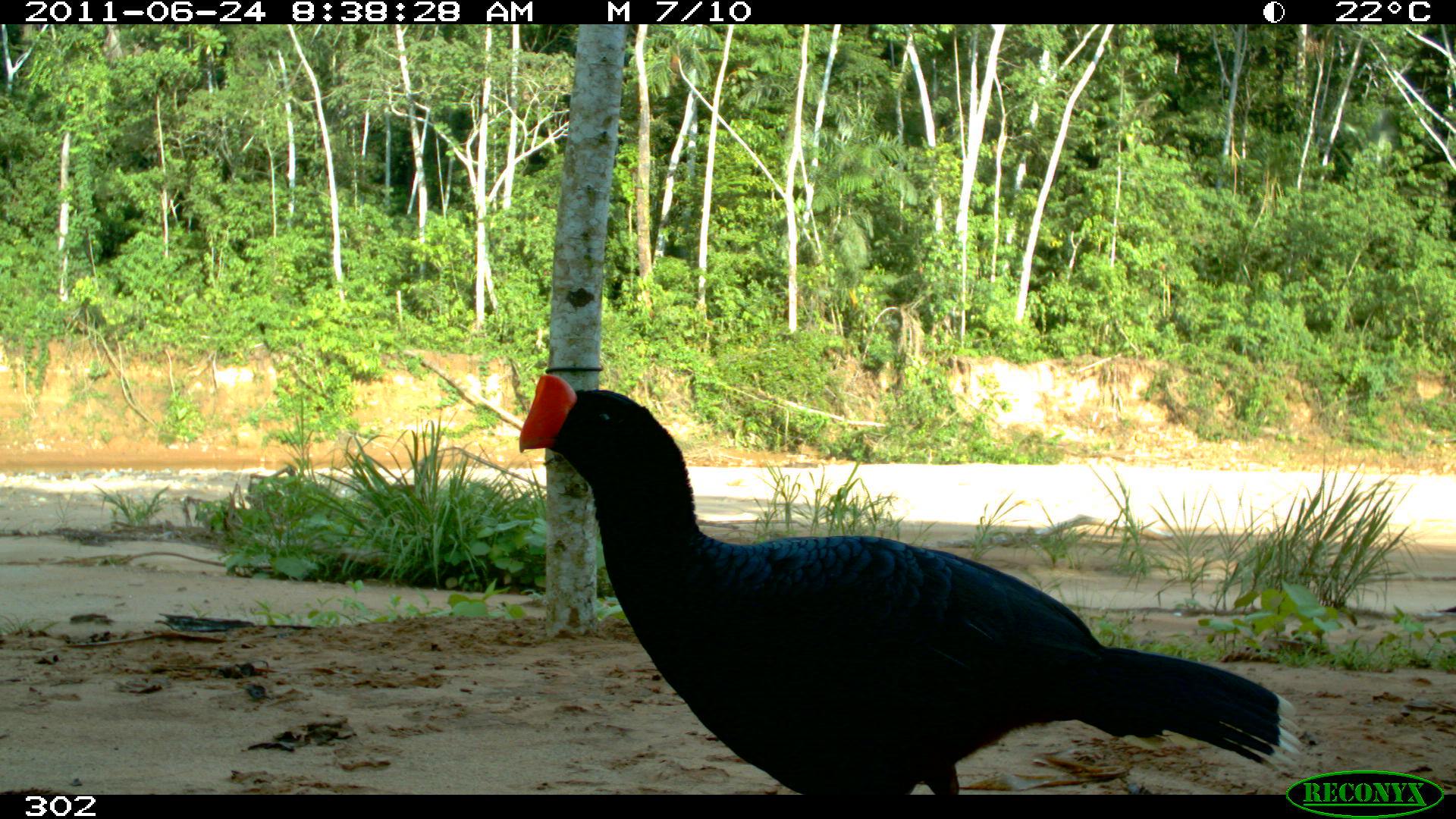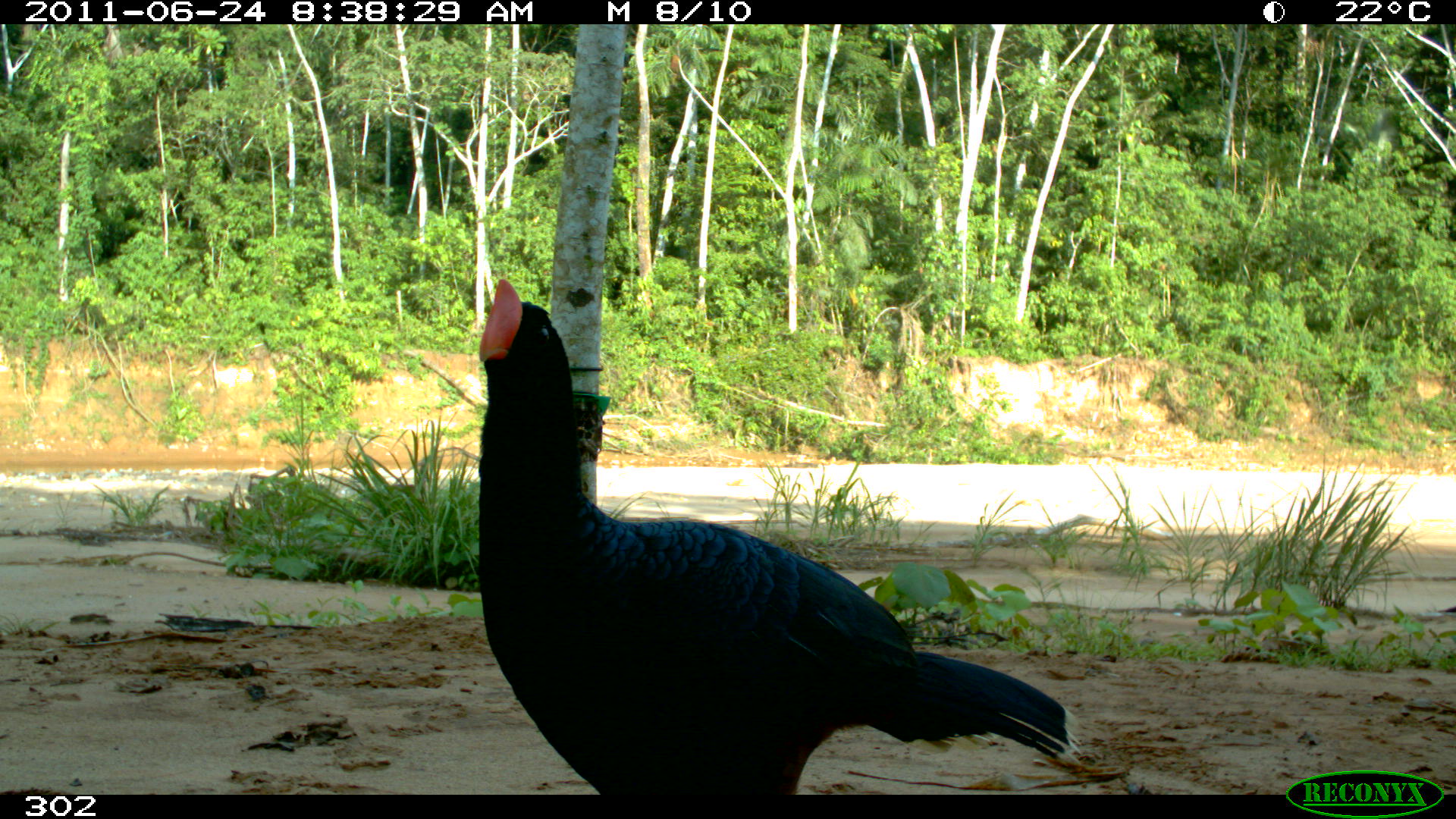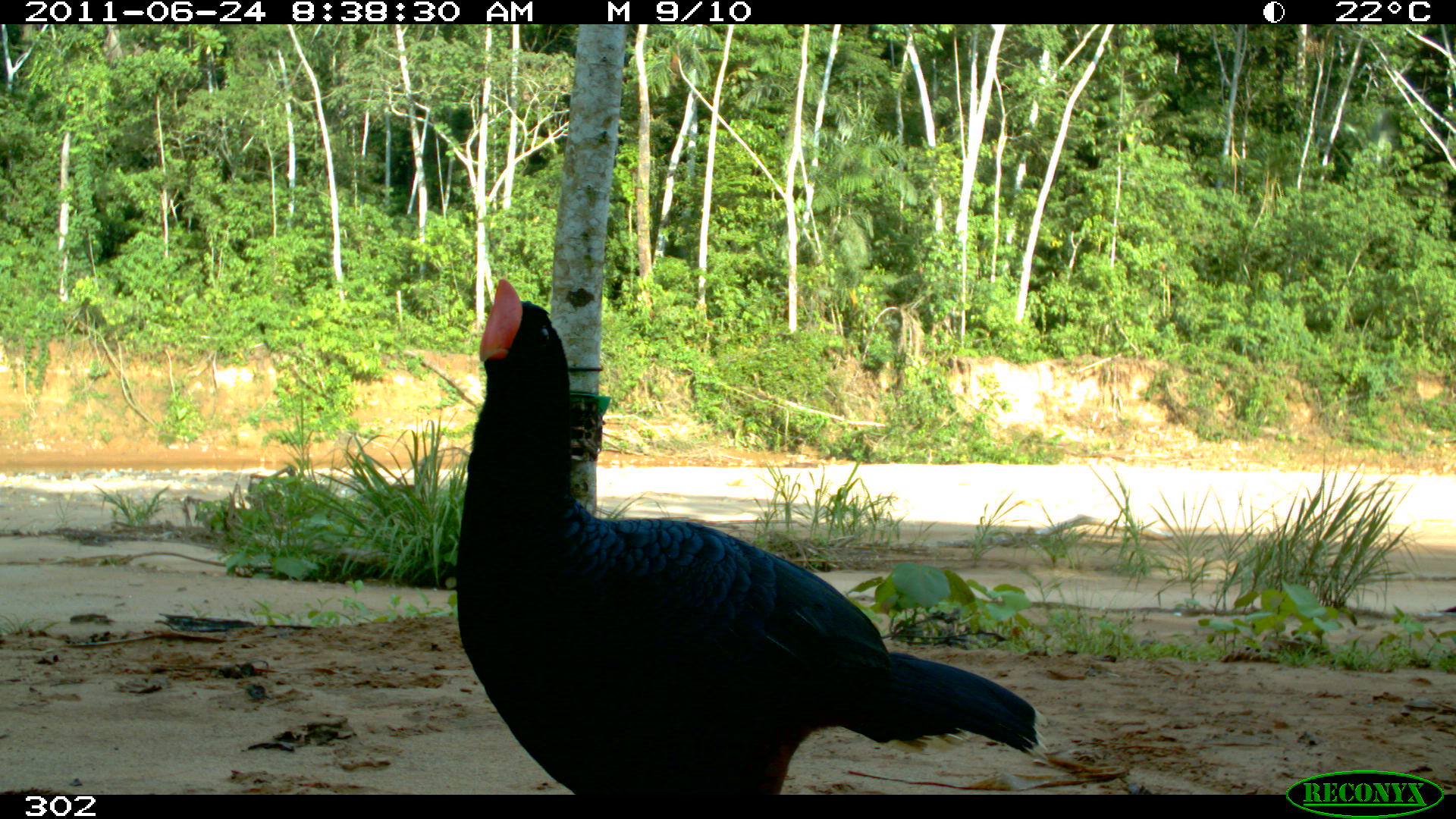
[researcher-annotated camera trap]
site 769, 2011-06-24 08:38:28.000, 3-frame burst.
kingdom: Animalia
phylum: Chordata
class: Aves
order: Galliformes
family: Cracidae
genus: Mitu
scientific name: Mitu tuberosum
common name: razor-billed curassow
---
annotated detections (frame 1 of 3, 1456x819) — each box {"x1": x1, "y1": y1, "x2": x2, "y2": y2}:
mitu tuberosum: {"x1": 513, "y1": 372, "x2": 1301, "y2": 793}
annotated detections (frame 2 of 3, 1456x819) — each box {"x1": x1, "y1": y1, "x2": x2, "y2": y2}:
mitu tuberosum: {"x1": 473, "y1": 274, "x2": 1081, "y2": 793}